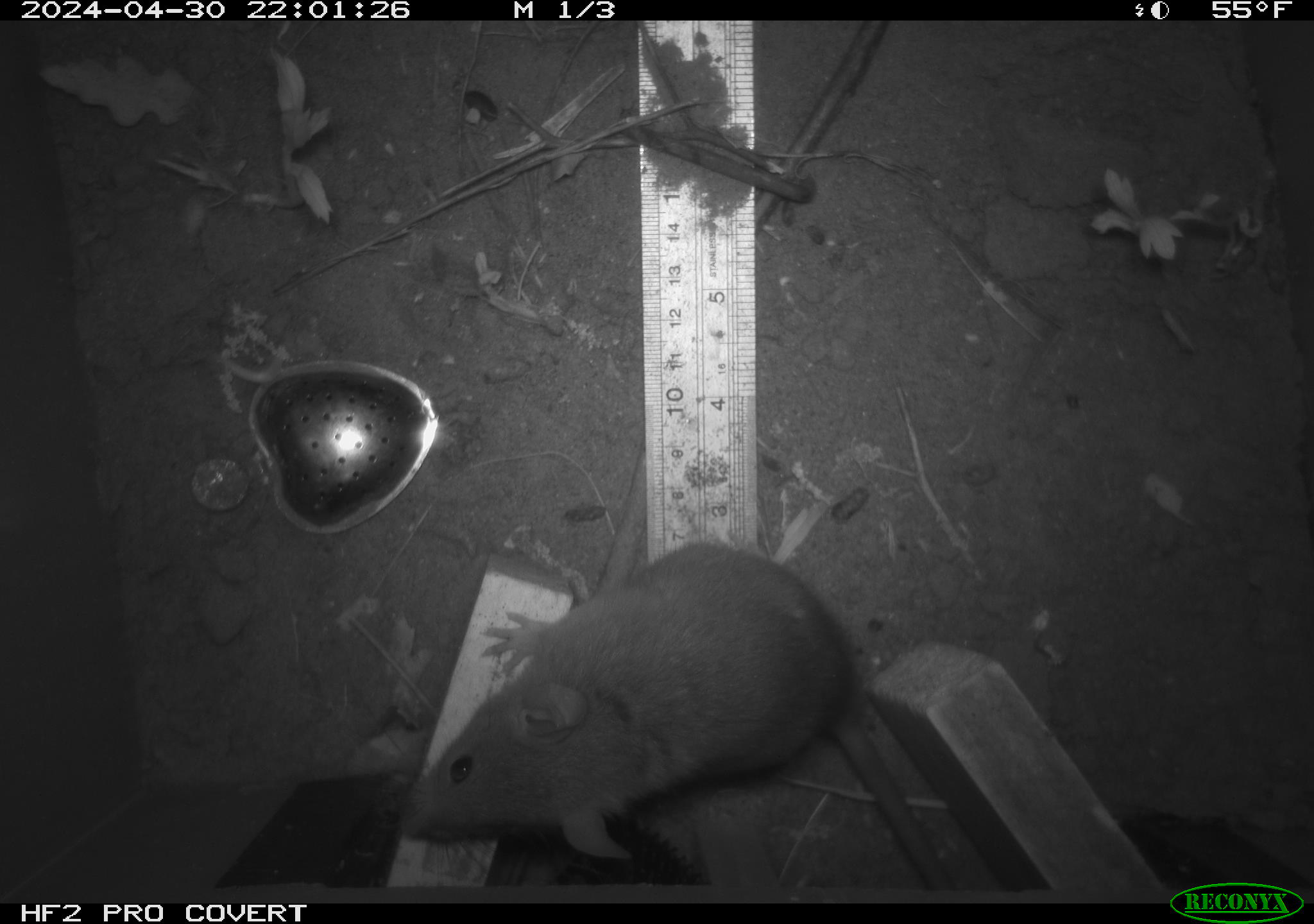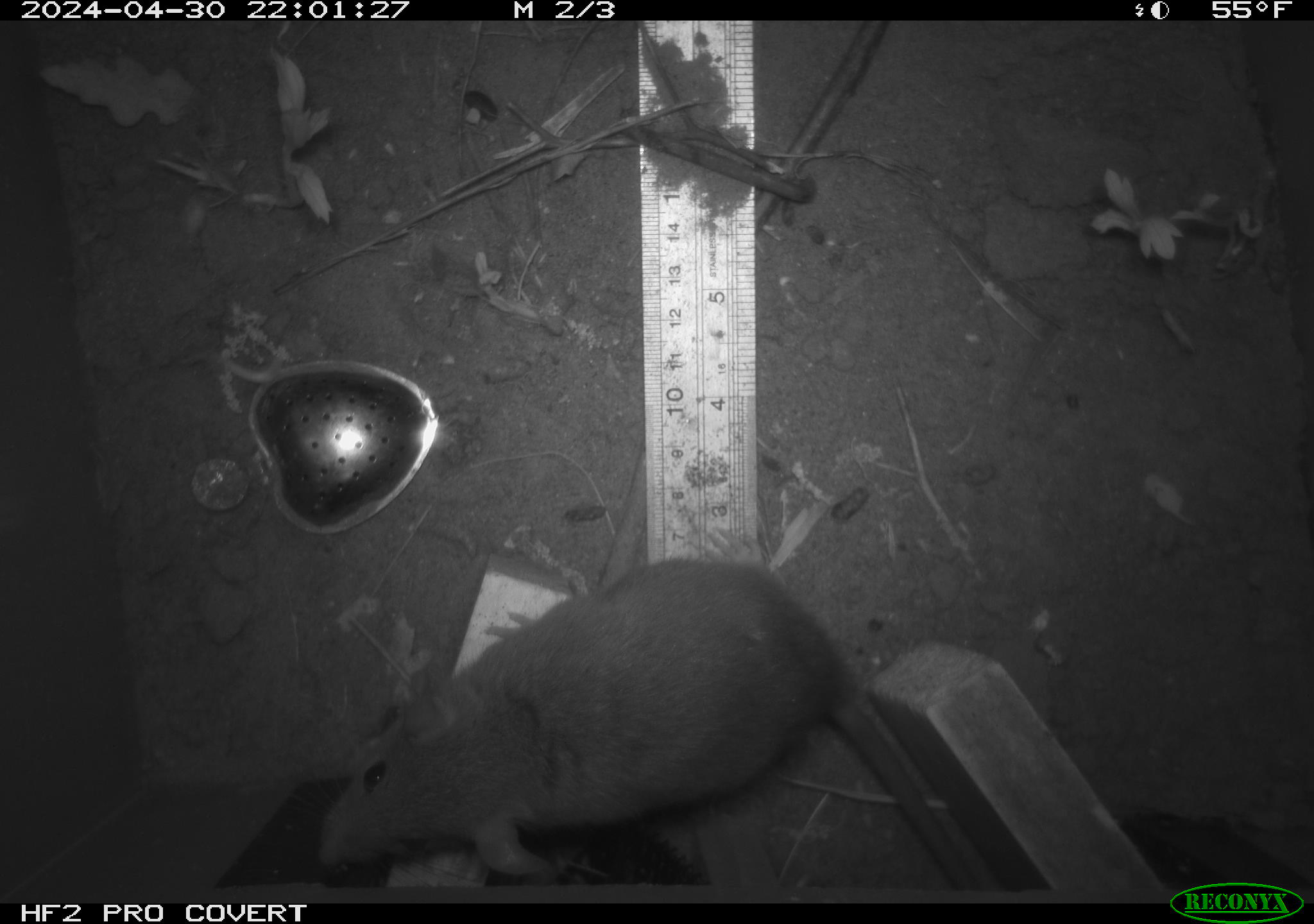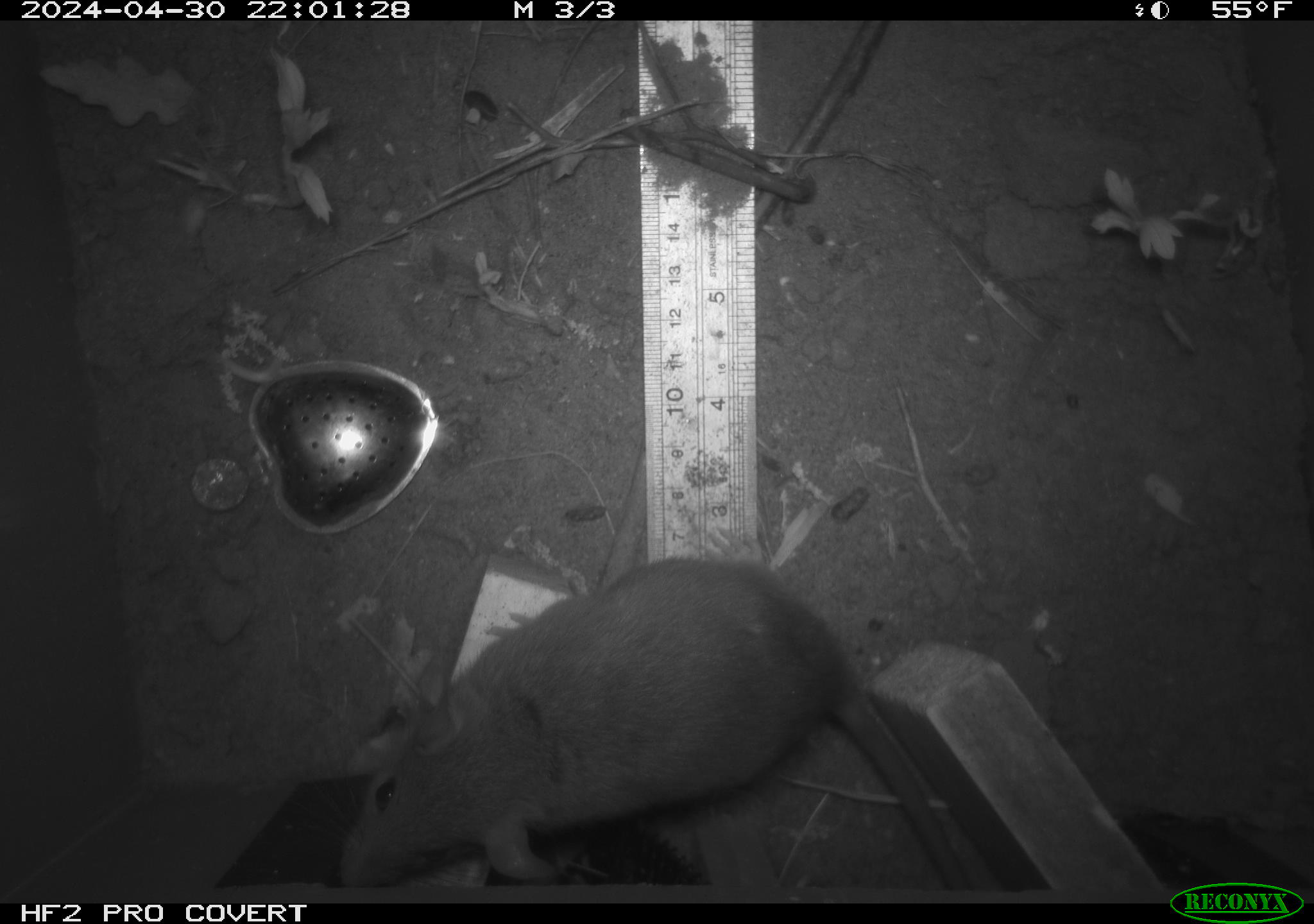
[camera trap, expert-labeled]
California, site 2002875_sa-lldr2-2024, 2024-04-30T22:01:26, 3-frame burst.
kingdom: Animalia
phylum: Chordata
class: Mammalia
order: Rodentia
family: Muridae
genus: Rattus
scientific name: Rattus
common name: rat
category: rattus species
Rattus species (rat) (Rattus).